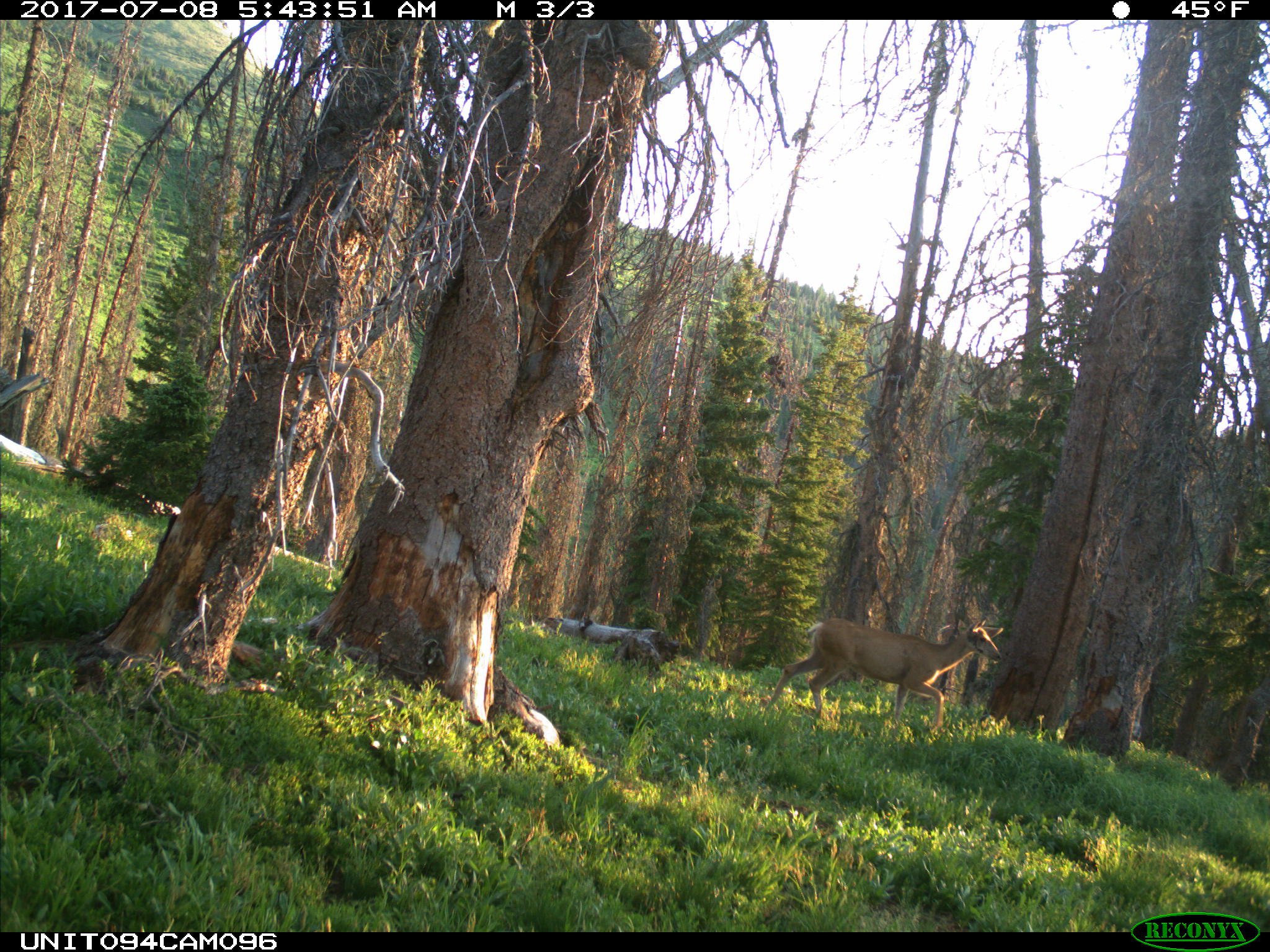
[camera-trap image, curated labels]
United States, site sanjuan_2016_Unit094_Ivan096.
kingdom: Animalia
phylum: Chordata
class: Mammalia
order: Artiodactyla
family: Cervidae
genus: Odocoileus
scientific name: Odocoileus hemionus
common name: mule deer